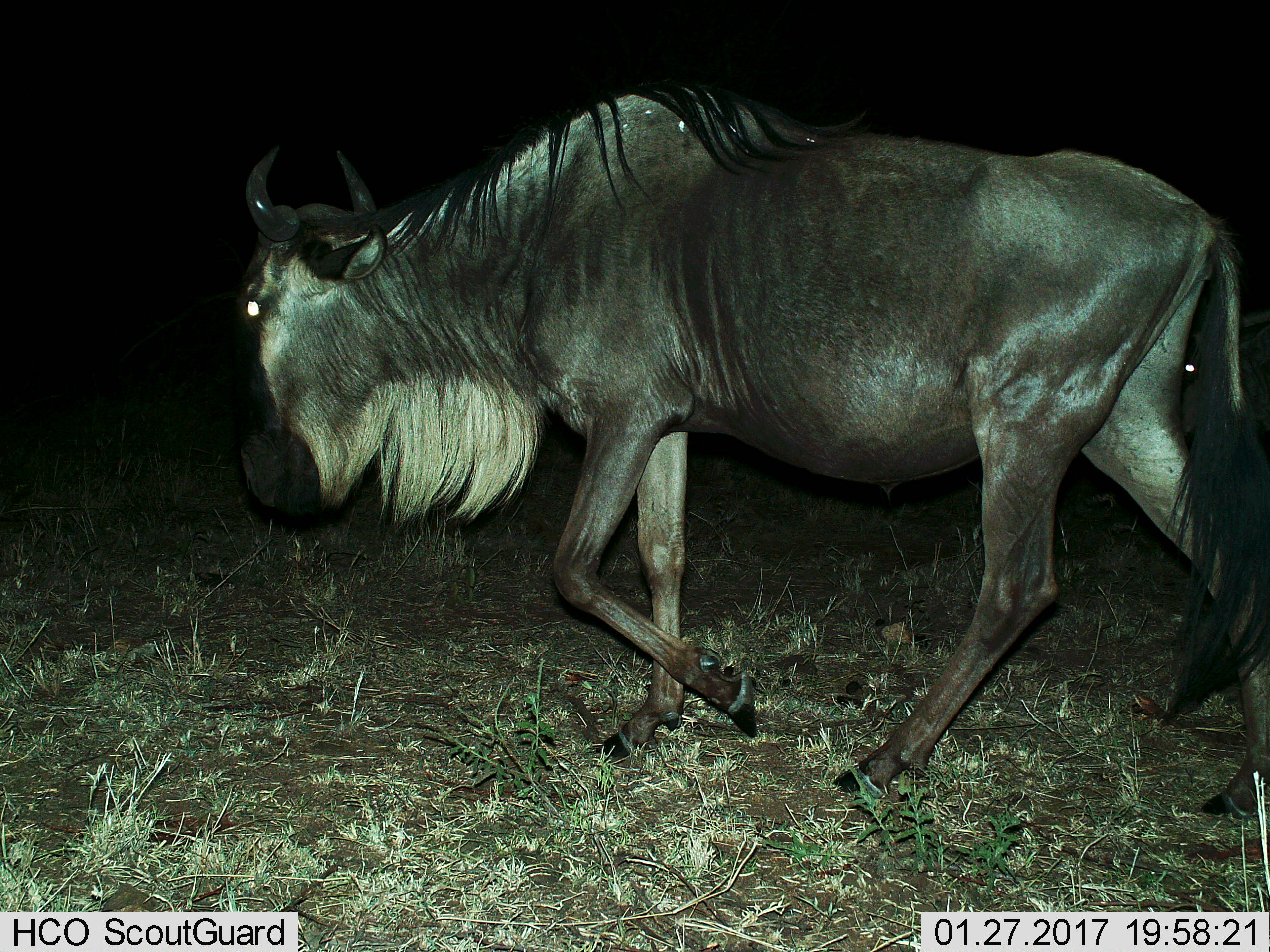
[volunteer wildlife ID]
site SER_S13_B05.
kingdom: Animalia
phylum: Chordata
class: Mammalia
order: Artiodactyla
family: Bovidae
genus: Connochaetes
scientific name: Connochaetes taurinus taurinus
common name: blue wildebeest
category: wildebeestblue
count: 1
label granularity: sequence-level